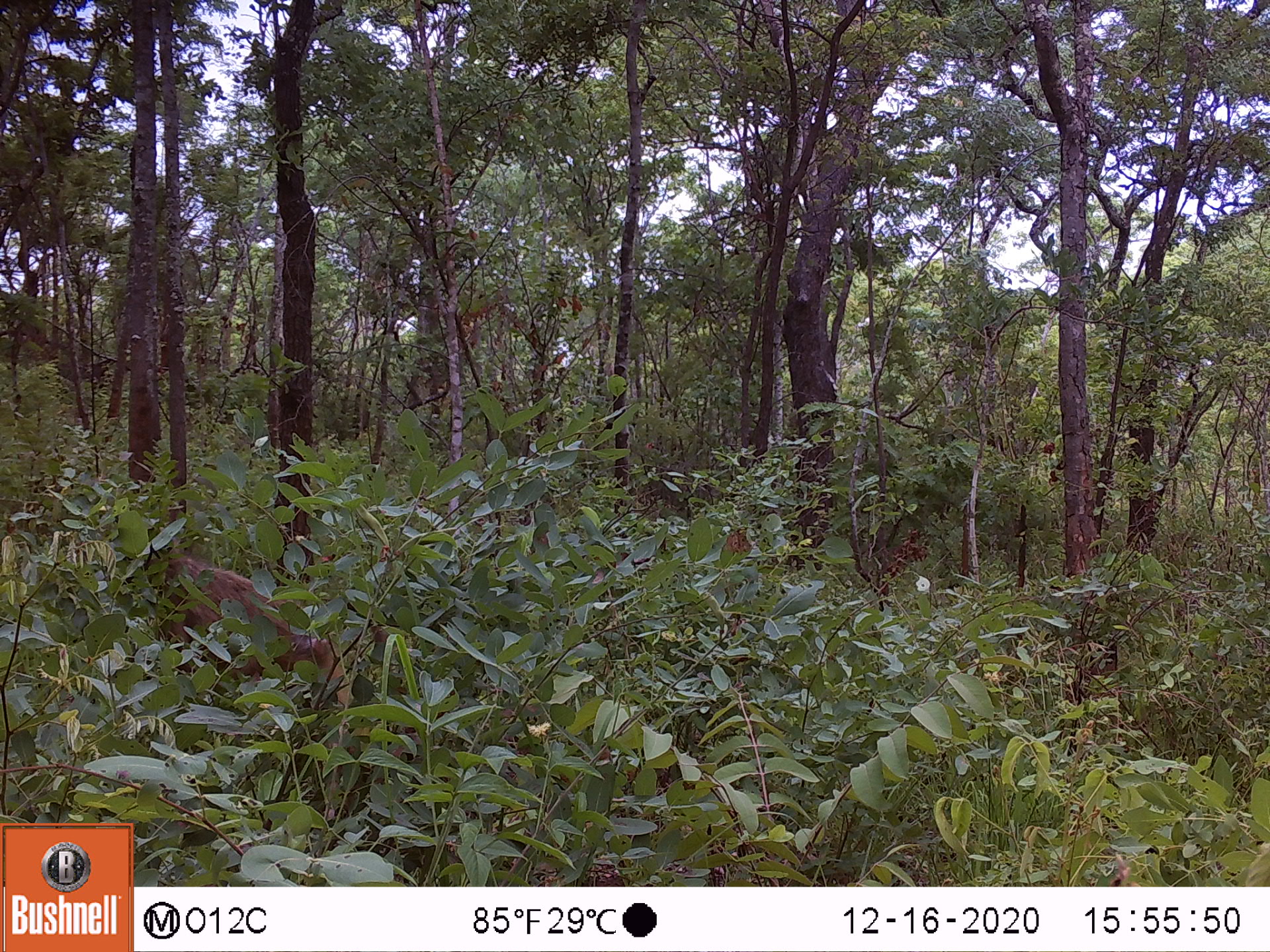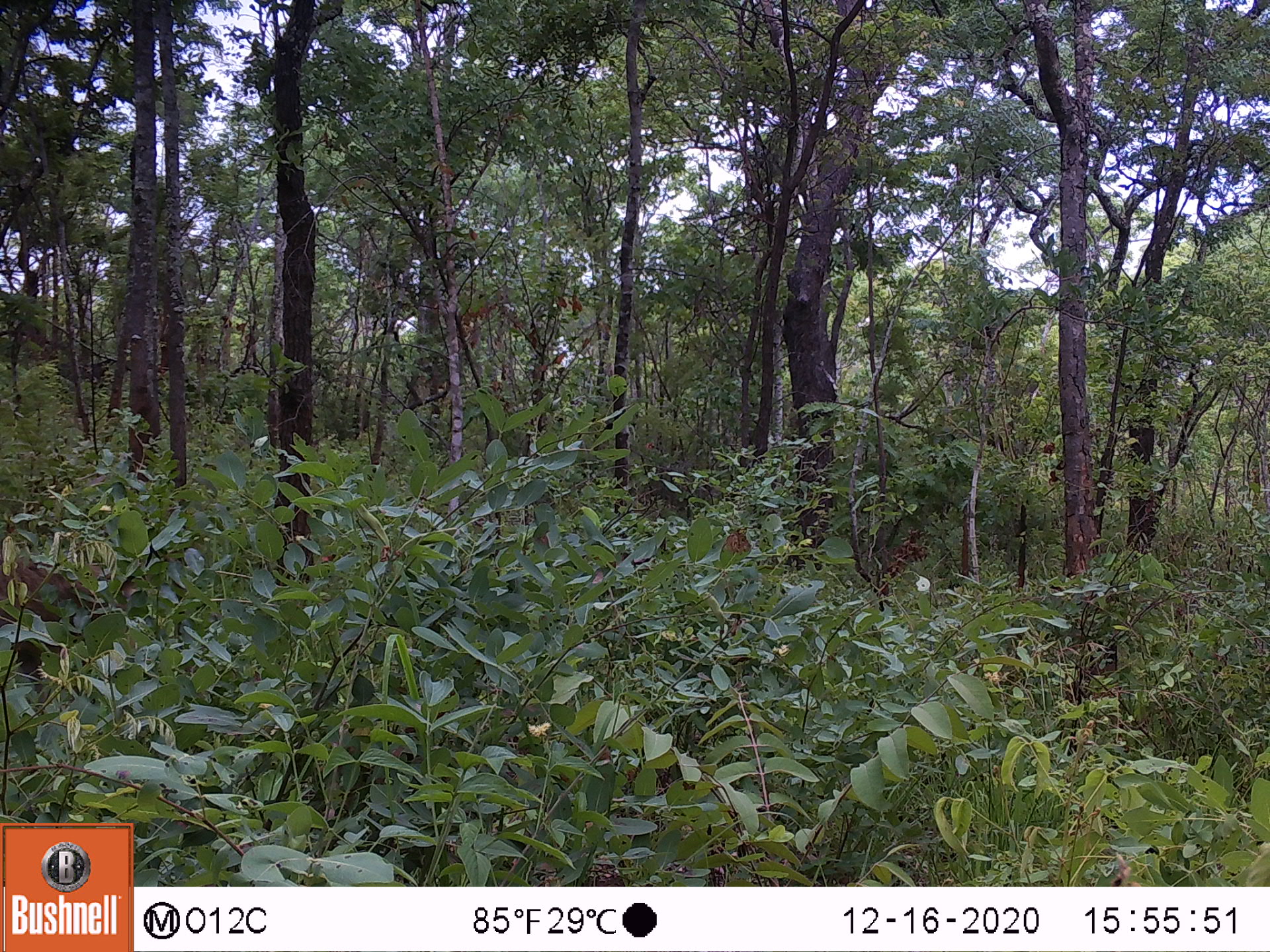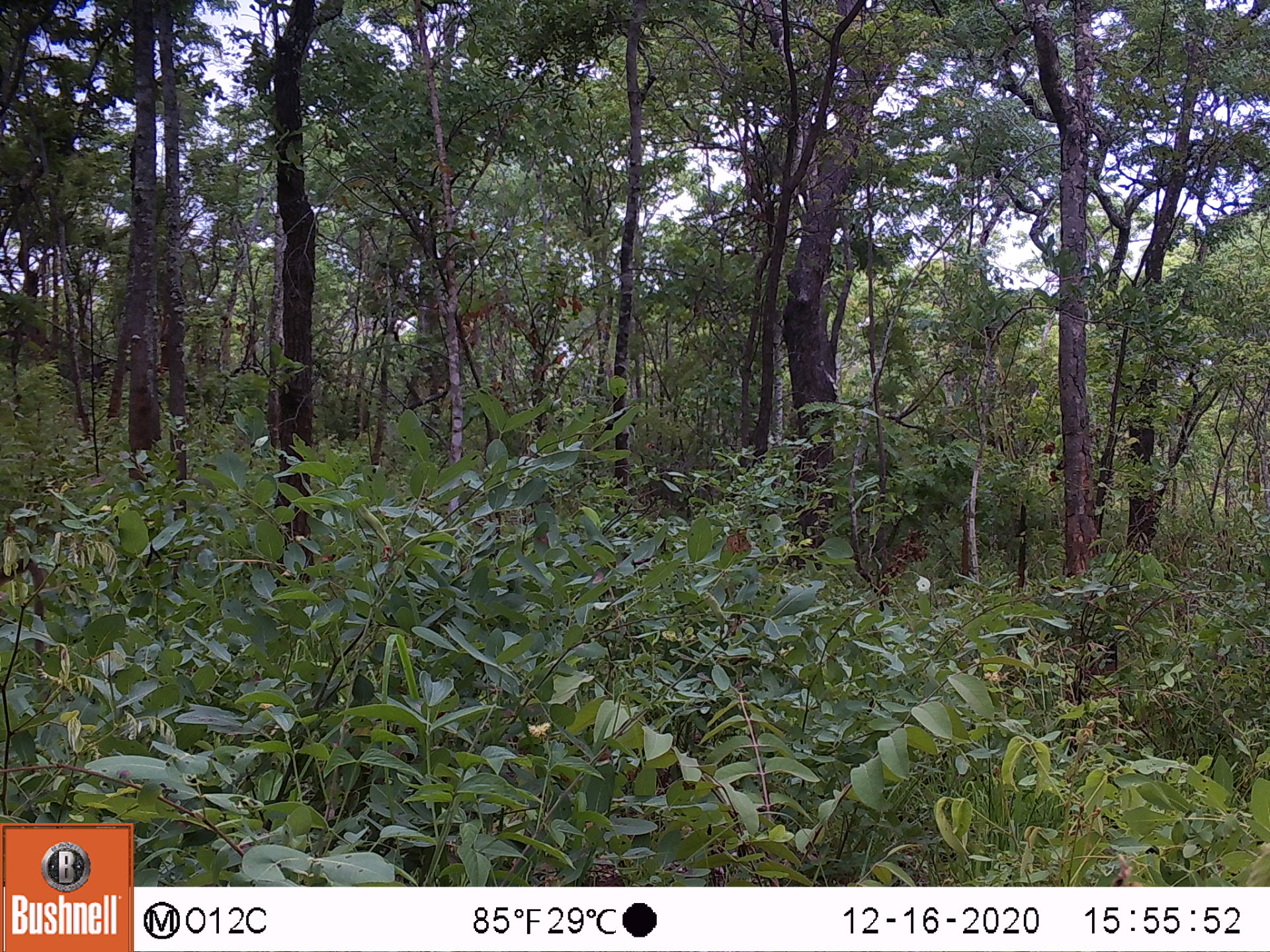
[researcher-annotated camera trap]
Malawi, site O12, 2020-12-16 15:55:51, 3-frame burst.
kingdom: Animalia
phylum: Chordata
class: Mammalia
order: Primates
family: Cercopithecidae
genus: Papio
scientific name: Papio cynocephalus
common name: yellow baboon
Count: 1.